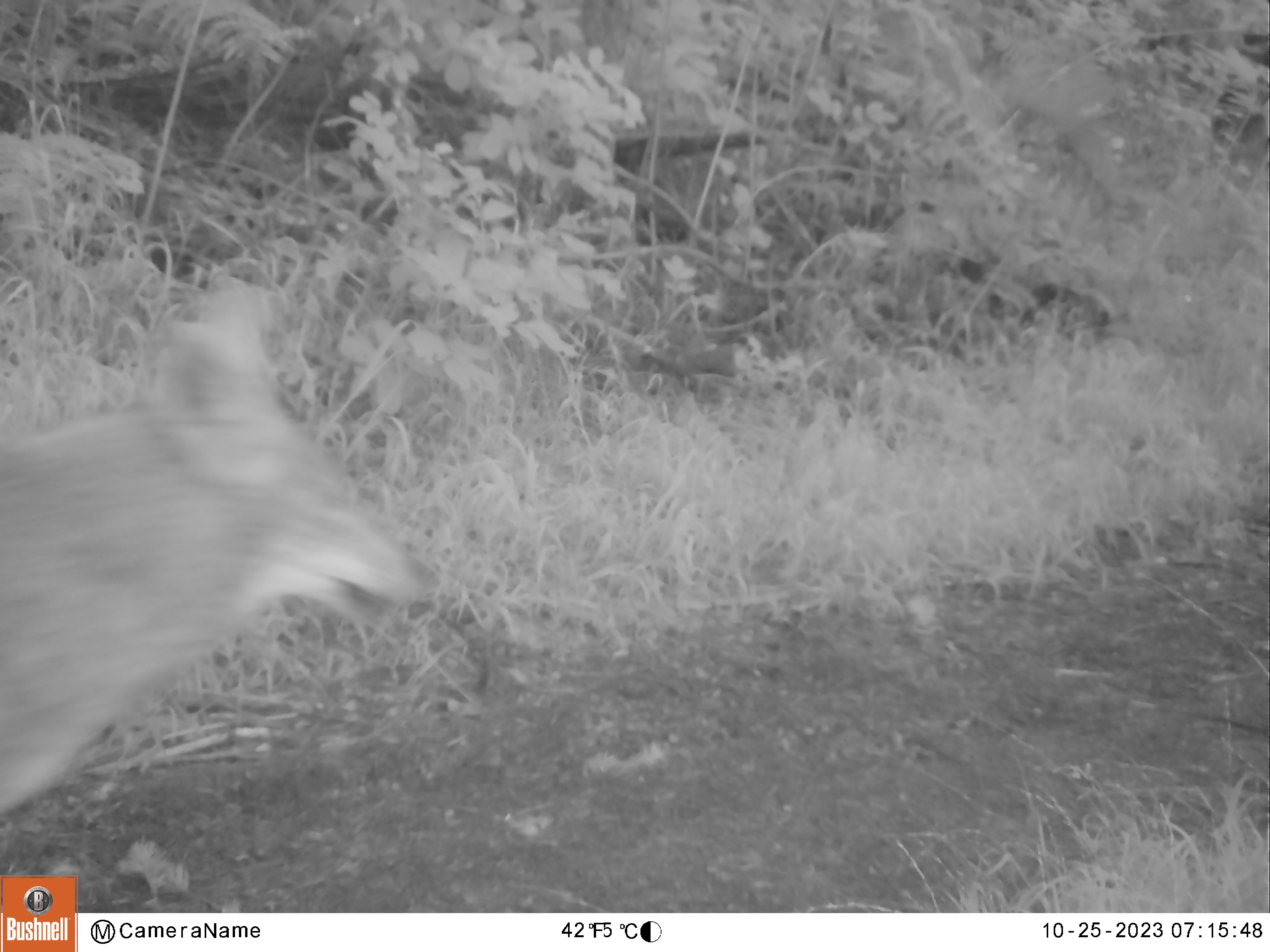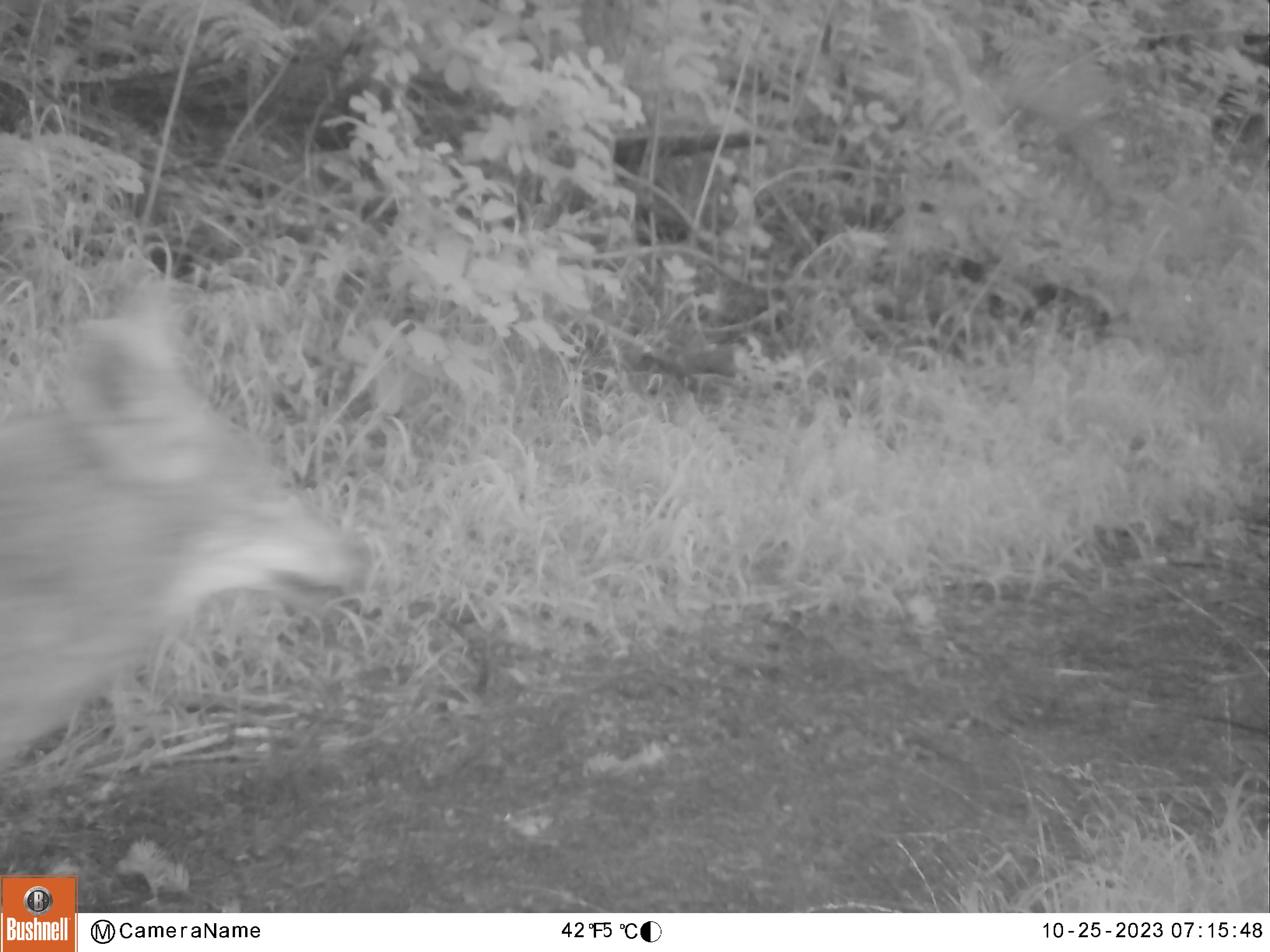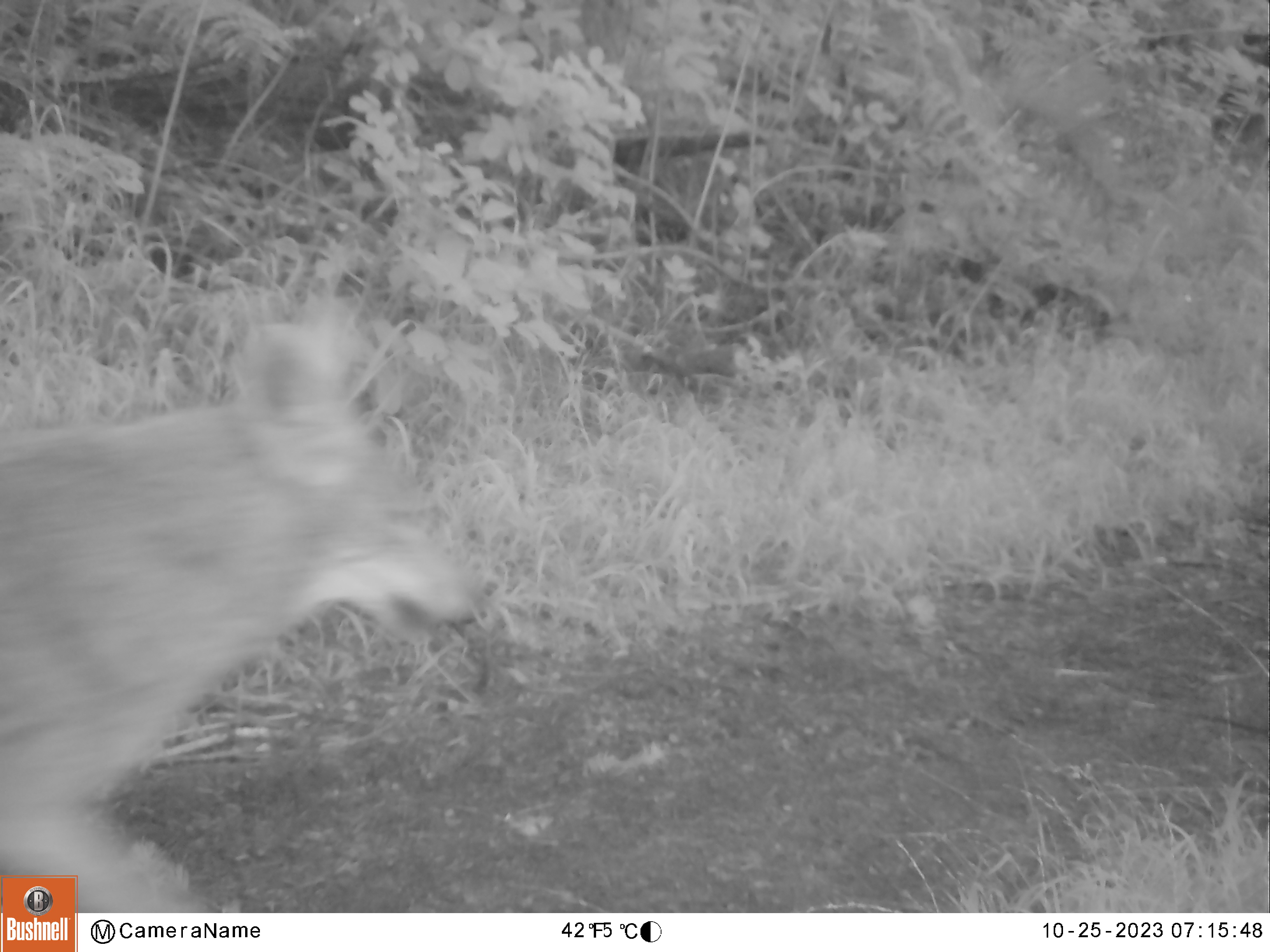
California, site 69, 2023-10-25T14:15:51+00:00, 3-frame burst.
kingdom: Animalia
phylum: Chordata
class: Mammalia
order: Carnivora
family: Canidae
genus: Canis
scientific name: Canis latrans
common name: coyote